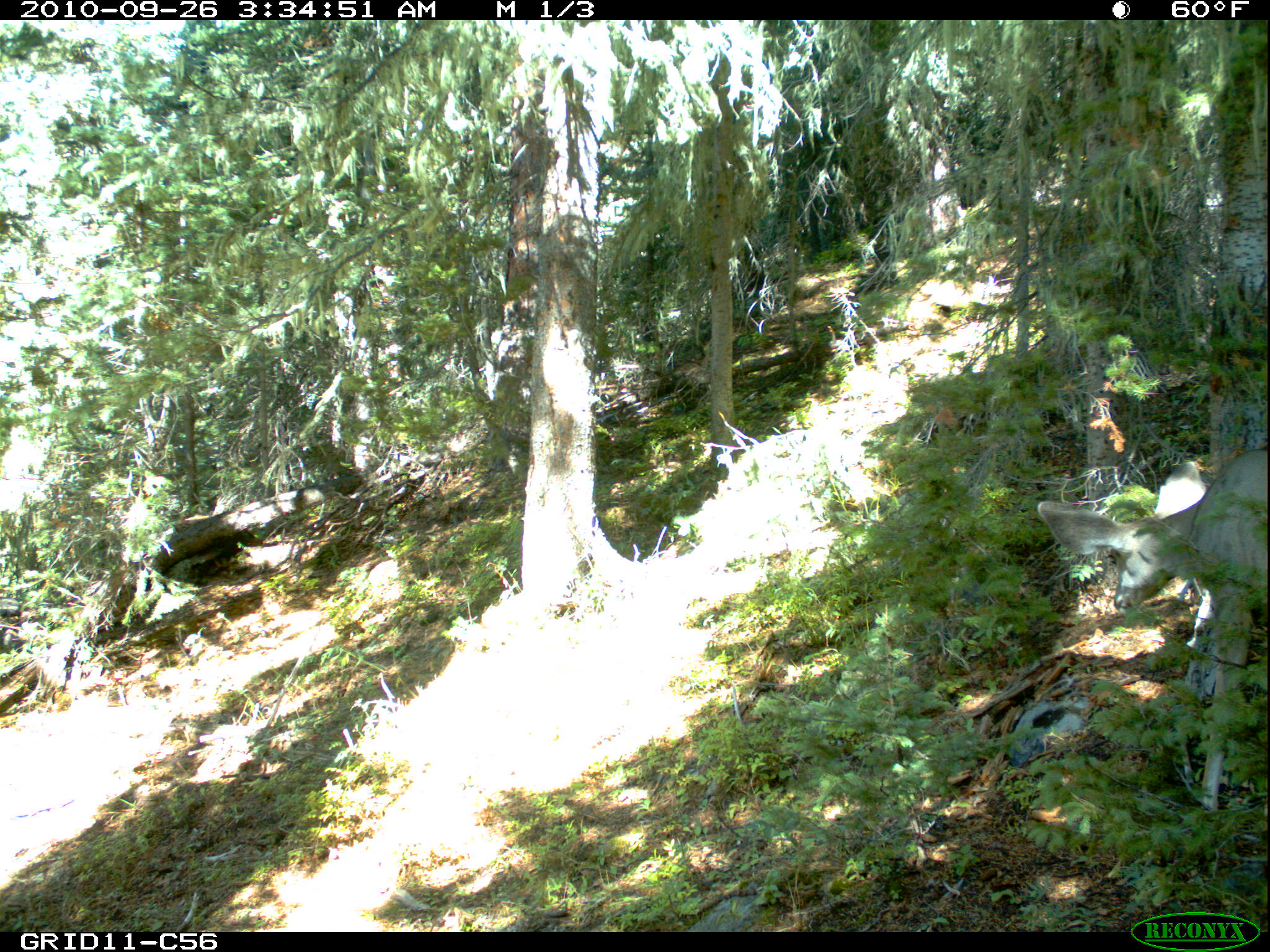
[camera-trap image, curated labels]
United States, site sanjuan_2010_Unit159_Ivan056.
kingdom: Animalia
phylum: Chordata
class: Mammalia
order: Artiodactyla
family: Cervidae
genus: Odocoileus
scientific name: Odocoileus hemionus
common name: mule deer